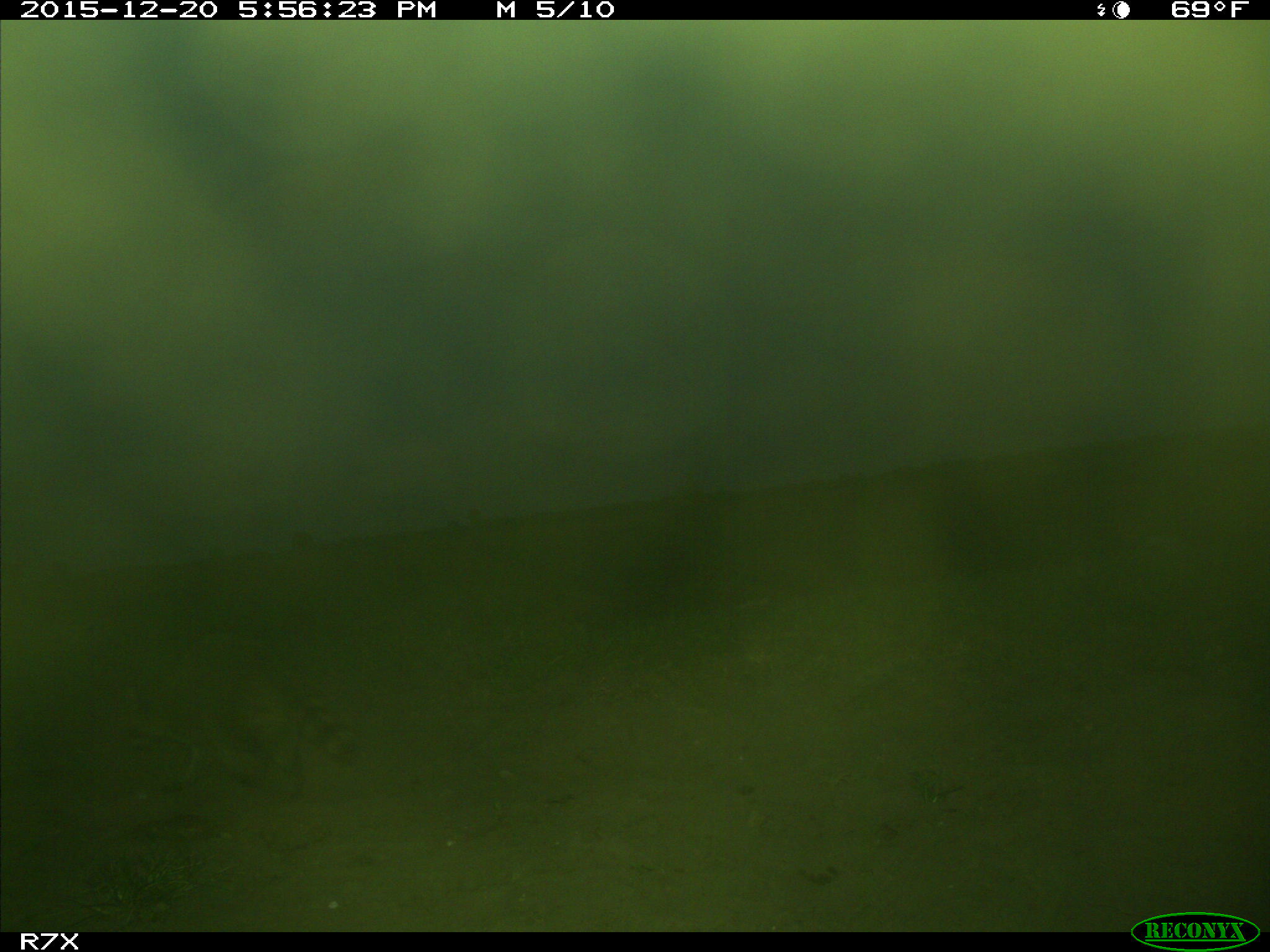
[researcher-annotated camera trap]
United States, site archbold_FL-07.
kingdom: Animalia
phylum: Chordata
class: Mammalia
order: Carnivora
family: Procyonidae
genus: Procyon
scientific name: Procyon lotor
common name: common raccoon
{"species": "Procyon lotor (common raccoon)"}